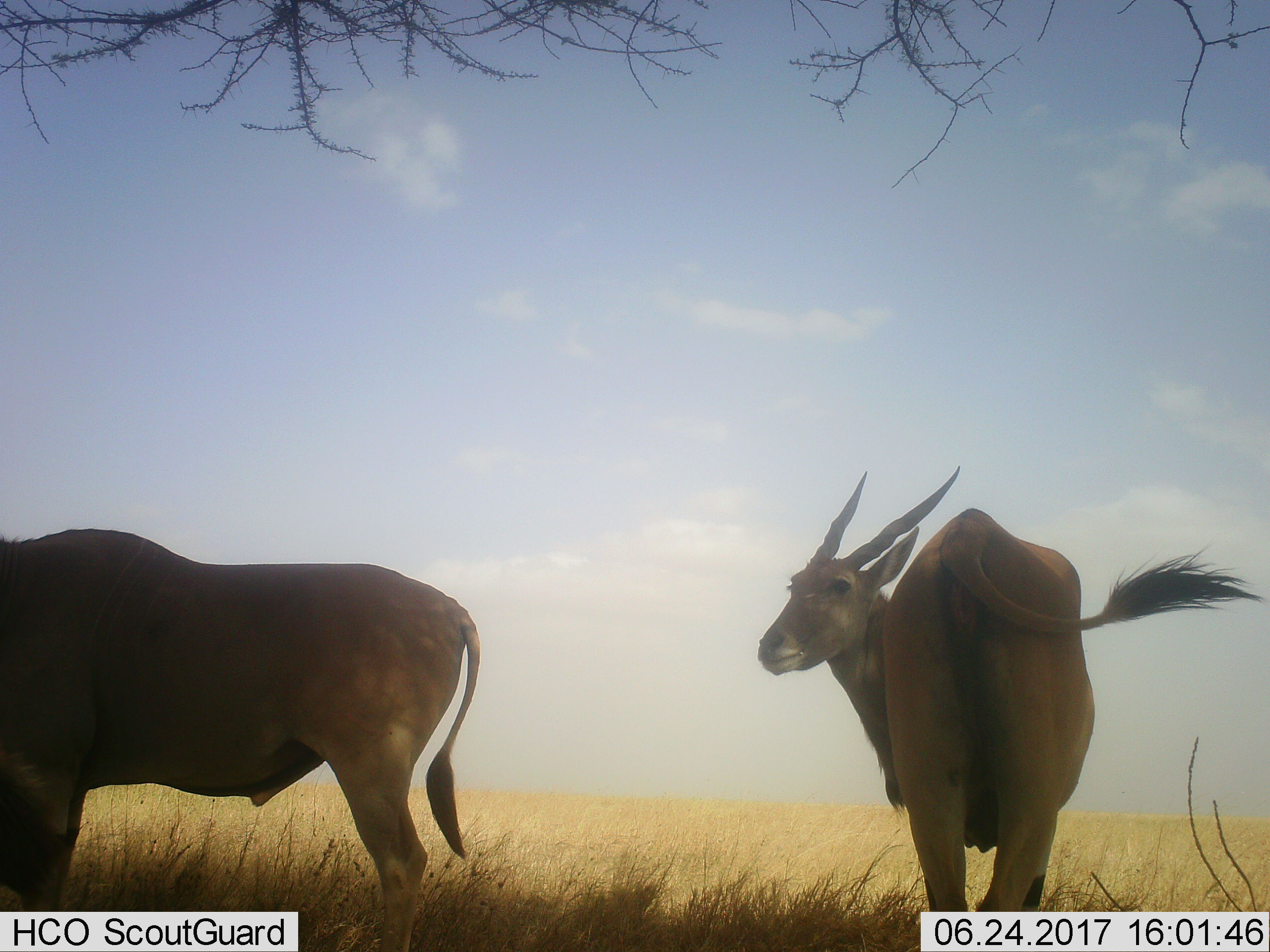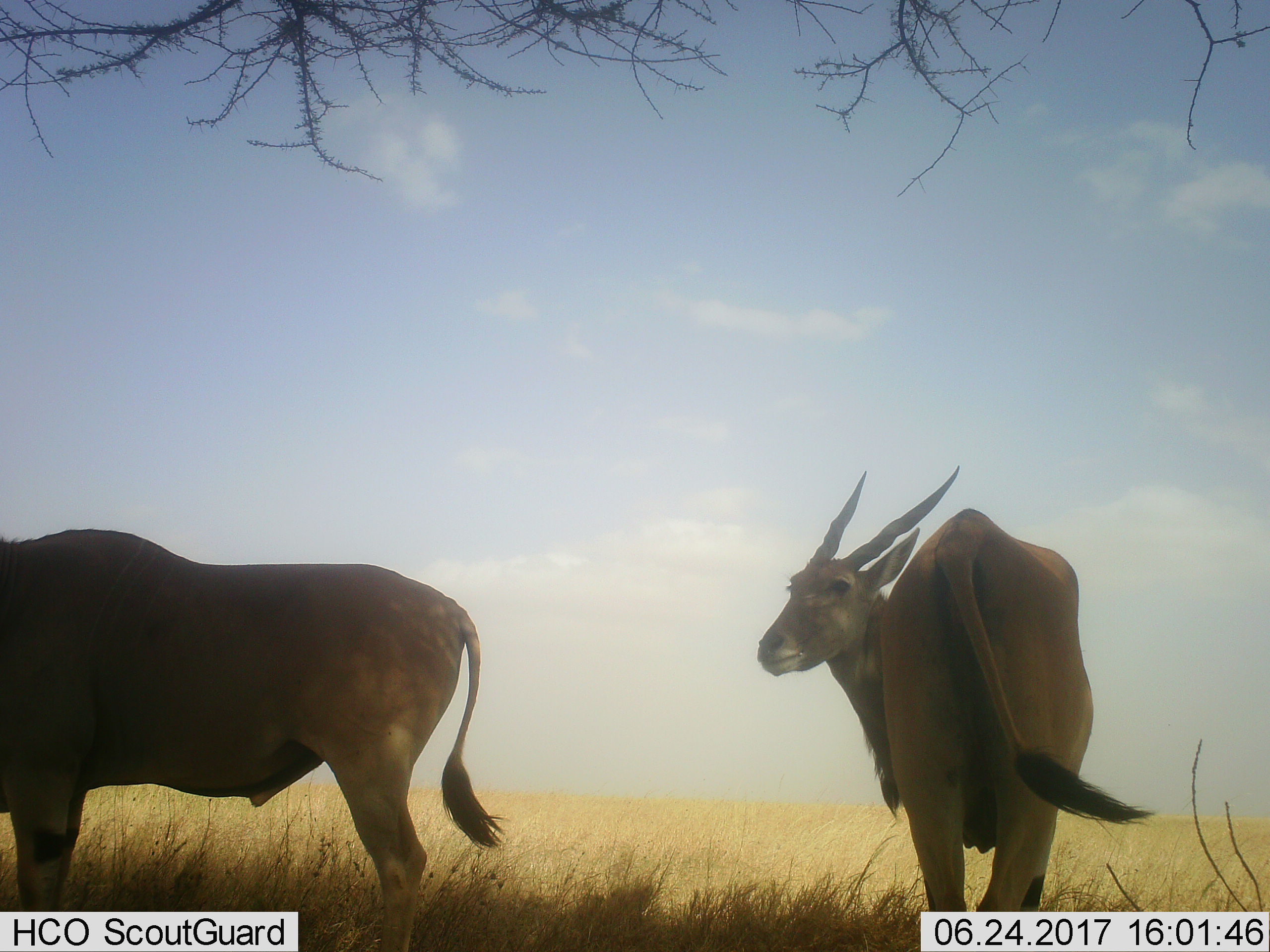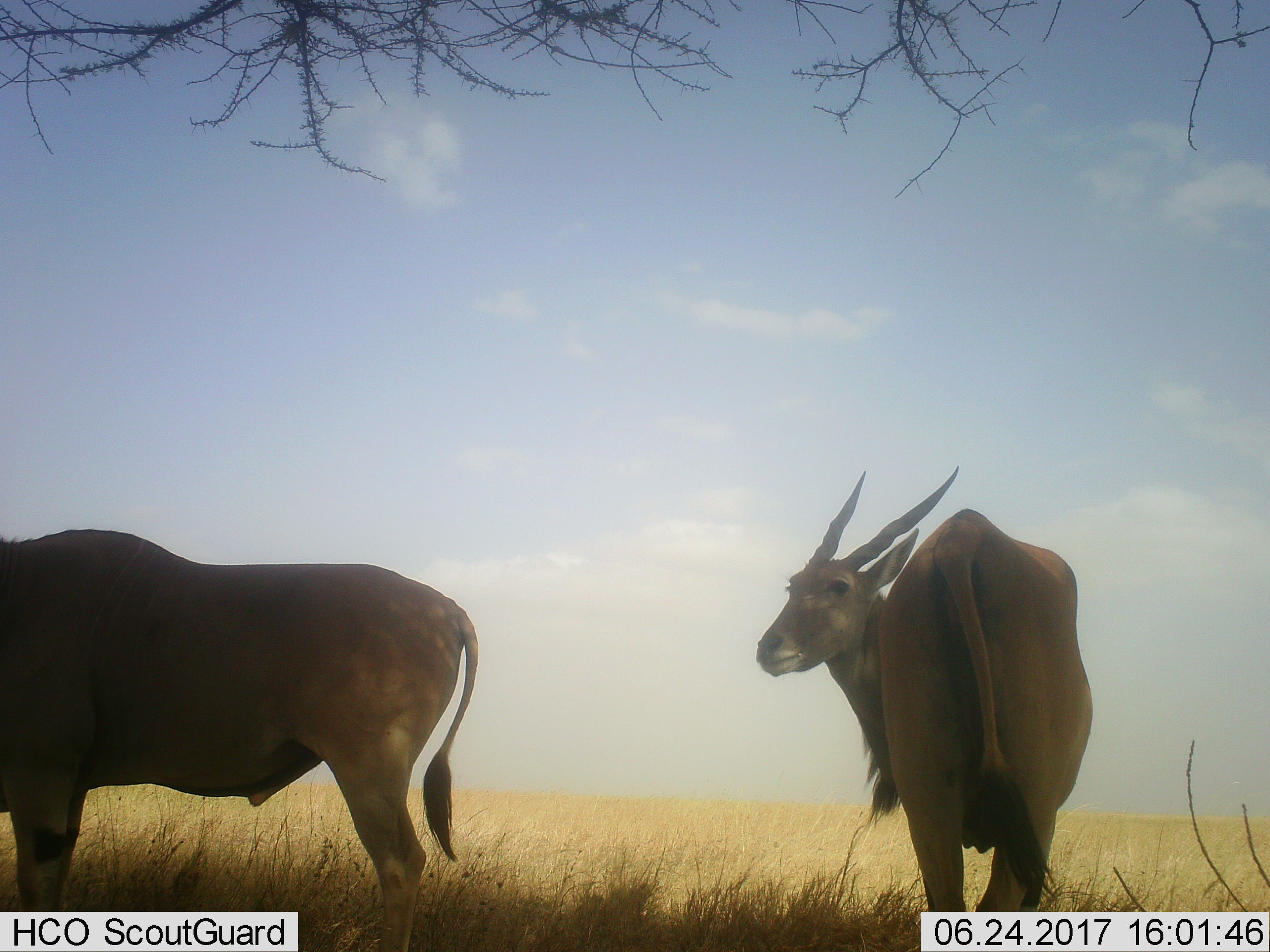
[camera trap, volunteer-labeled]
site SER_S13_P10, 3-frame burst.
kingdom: Animalia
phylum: Chordata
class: Mammalia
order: Artiodactyla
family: Bovidae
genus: Tragelaphus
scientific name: Tragelaphus oryx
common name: eland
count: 2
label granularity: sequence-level